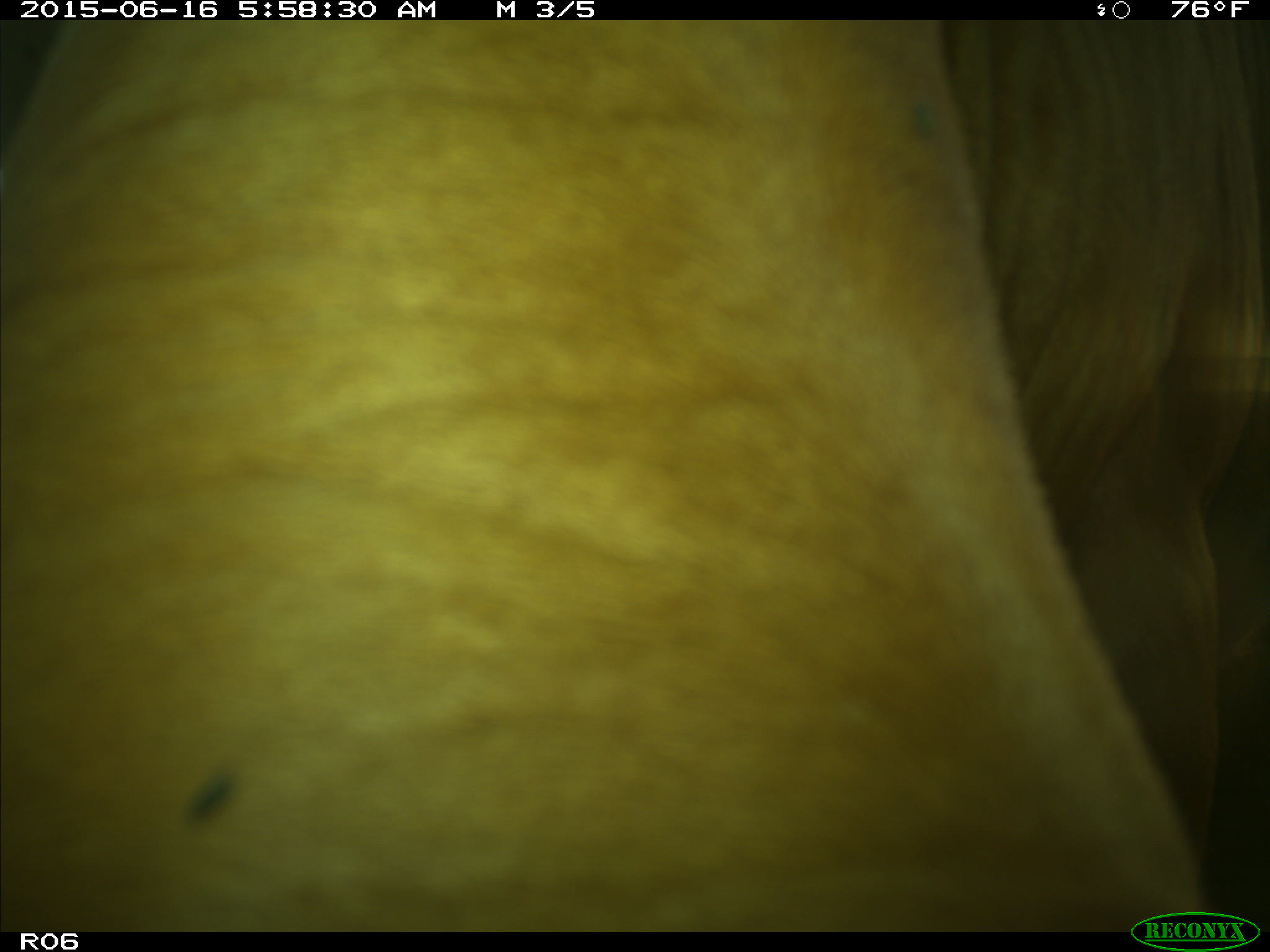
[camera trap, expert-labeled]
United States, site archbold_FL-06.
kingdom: Animalia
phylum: Chordata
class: Mammalia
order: Artiodactyla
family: Bovidae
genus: Bos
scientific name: Bos taurus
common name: domestic cow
Bos taurus (domestic cow).